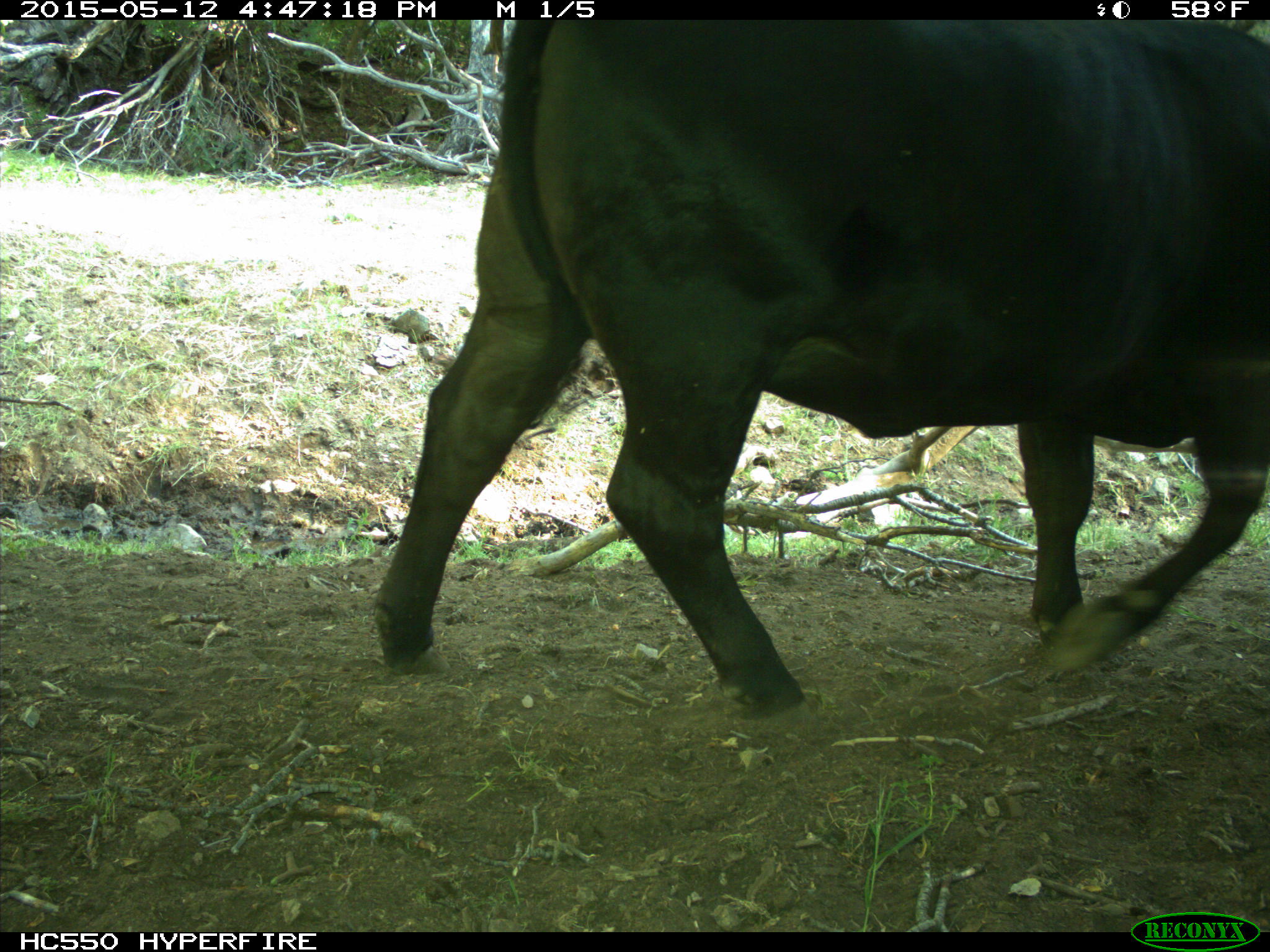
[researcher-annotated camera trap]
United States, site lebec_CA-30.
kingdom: Animalia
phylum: Chordata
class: Mammalia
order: Artiodactyla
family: Bovidae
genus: Bos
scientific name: Bos taurus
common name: domestic cow